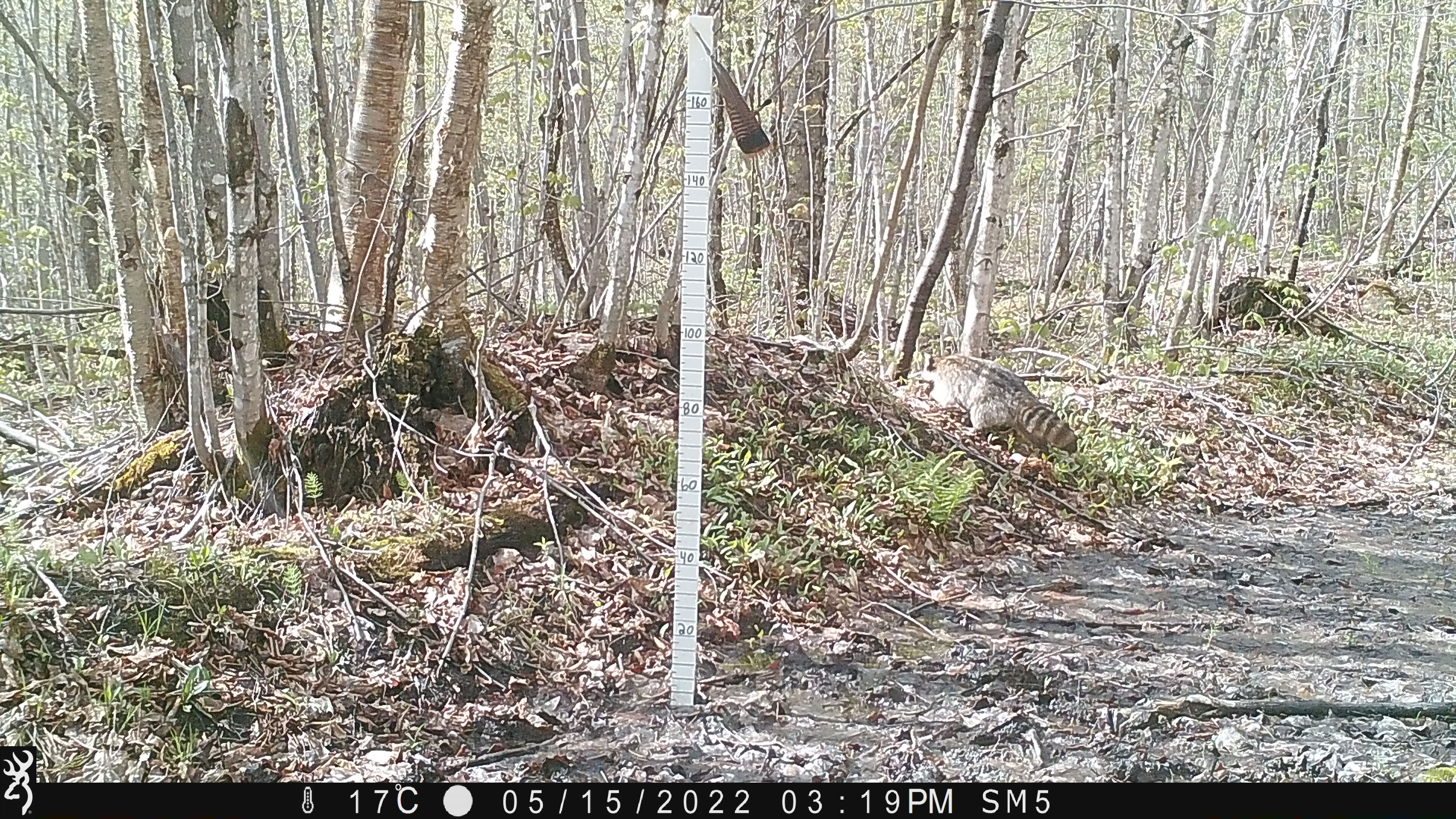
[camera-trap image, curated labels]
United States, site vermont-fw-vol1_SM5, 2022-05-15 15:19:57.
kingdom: Animalia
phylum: Chordata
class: Mammalia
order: Carnivora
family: Procyonidae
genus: Procyon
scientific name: Procyon lotor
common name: raccoon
Raccoon (Procyon lotor).